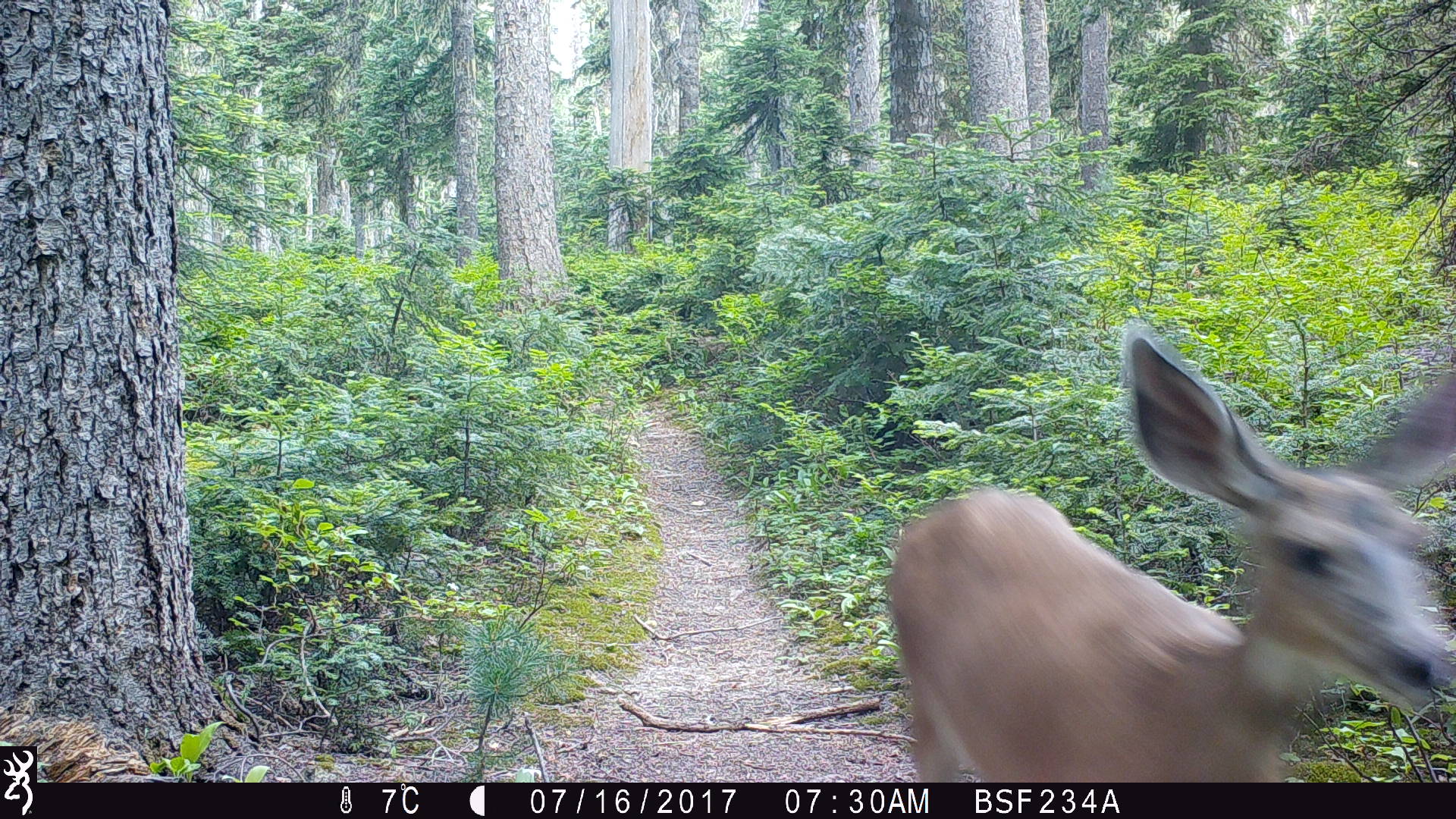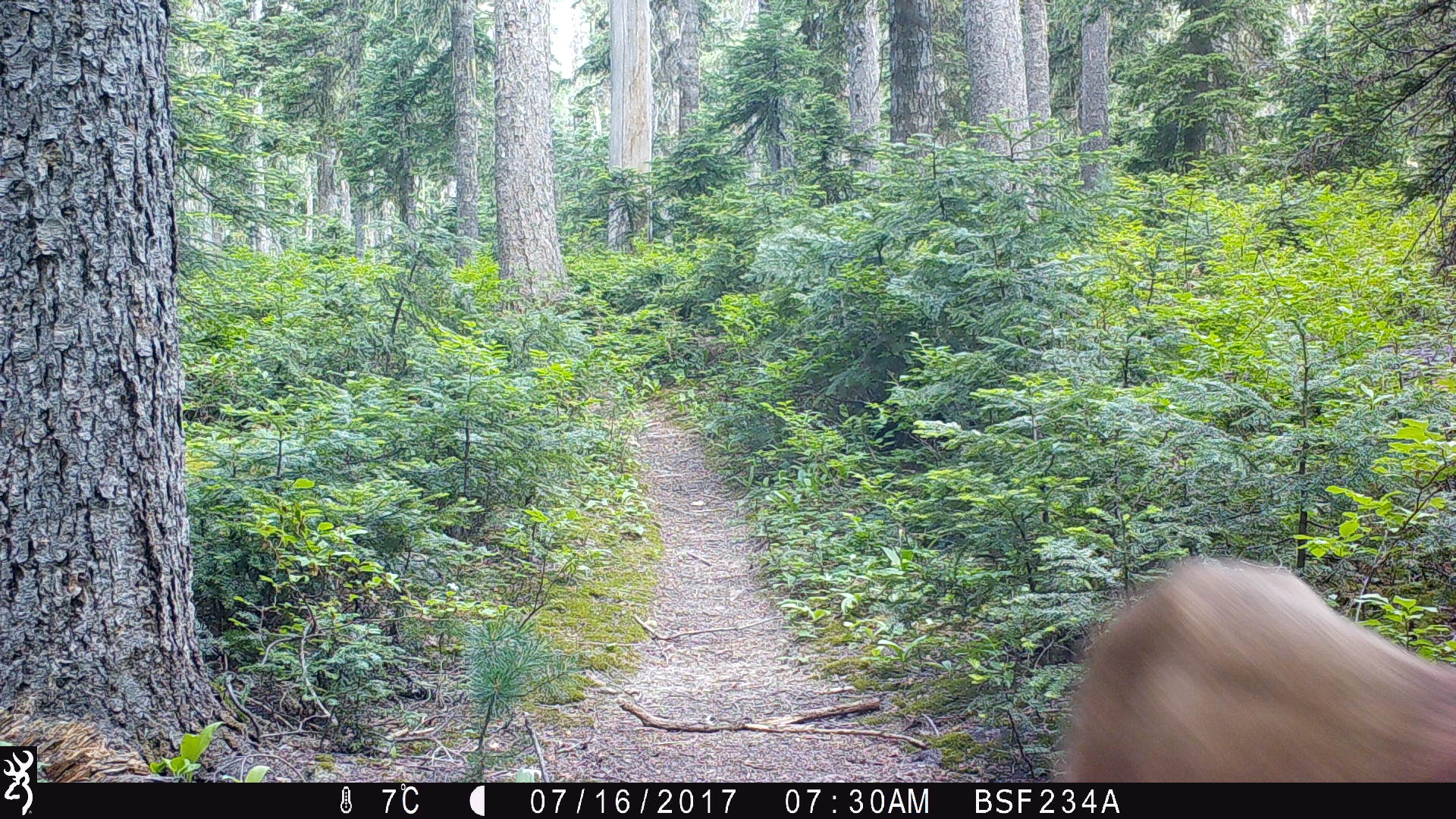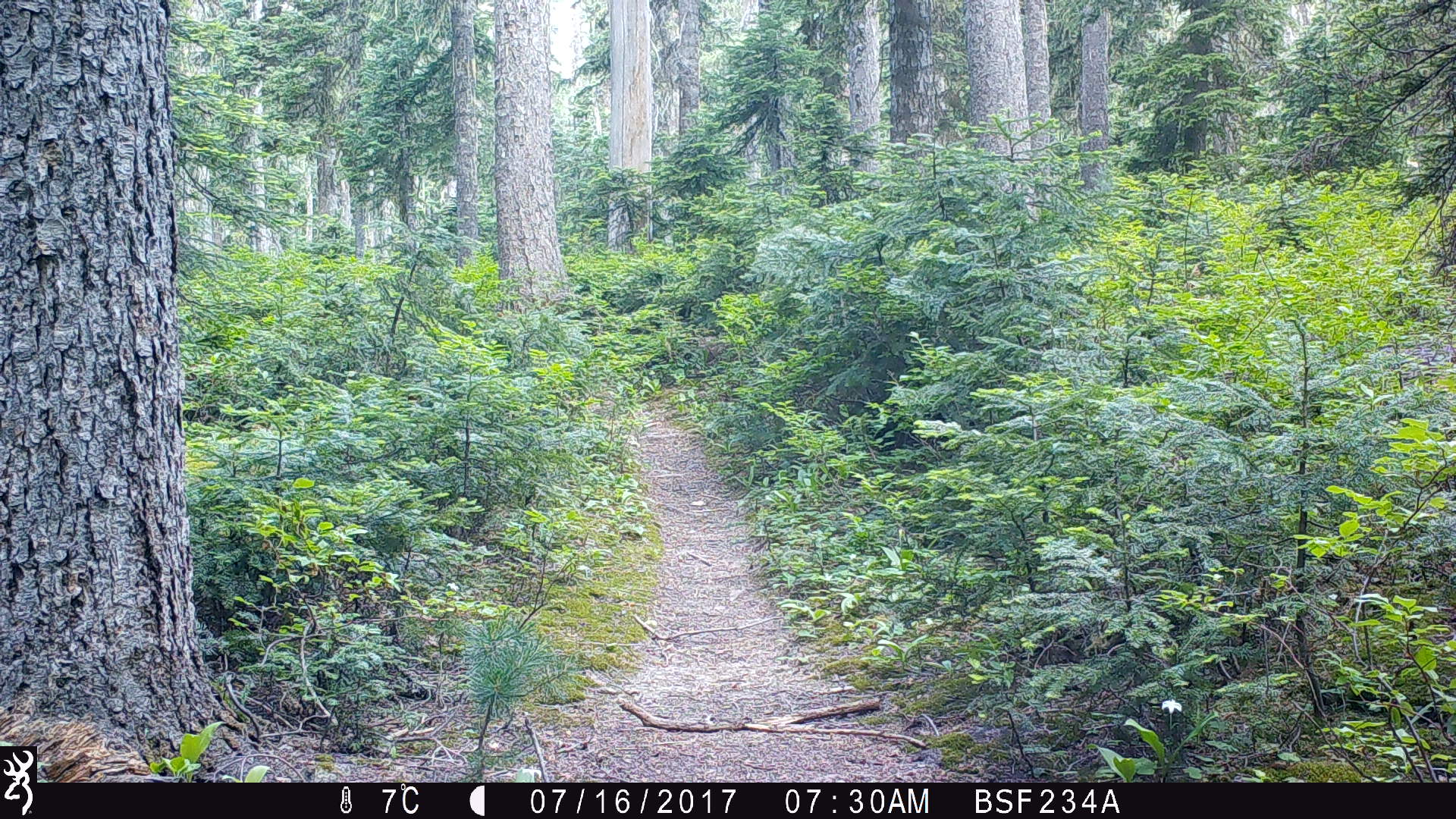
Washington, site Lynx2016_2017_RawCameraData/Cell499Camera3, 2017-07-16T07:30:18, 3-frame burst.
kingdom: Animalia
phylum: Chordata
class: Mammalia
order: Artiodactyla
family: Cervidae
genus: Odocoileus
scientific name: Odocoileus hemionus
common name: mule deer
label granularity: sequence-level